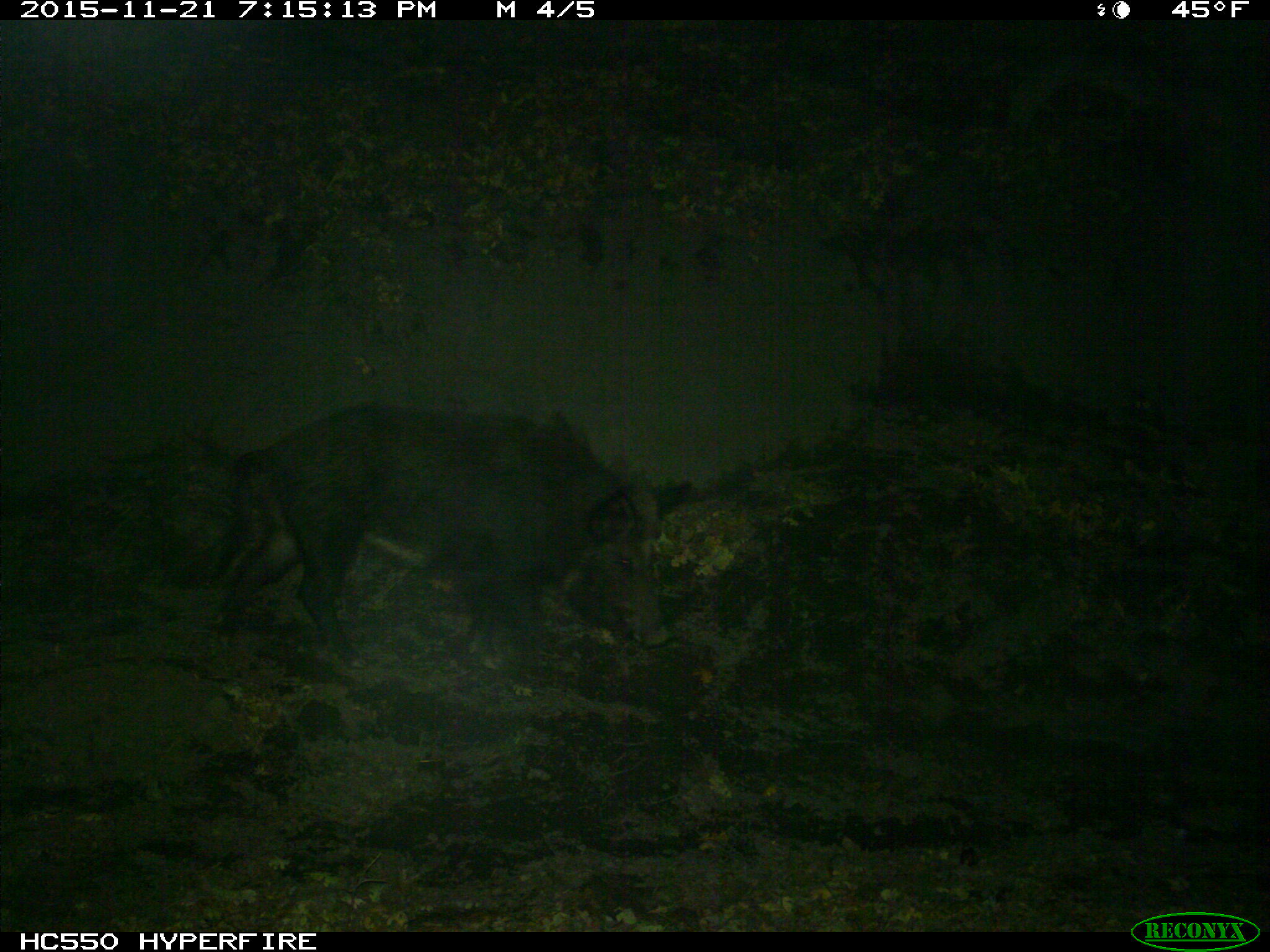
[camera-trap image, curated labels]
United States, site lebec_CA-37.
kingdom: Animalia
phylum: Chordata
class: Mammalia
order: Artiodactyla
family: Suidae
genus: Sus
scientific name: Sus scrofa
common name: wild boar